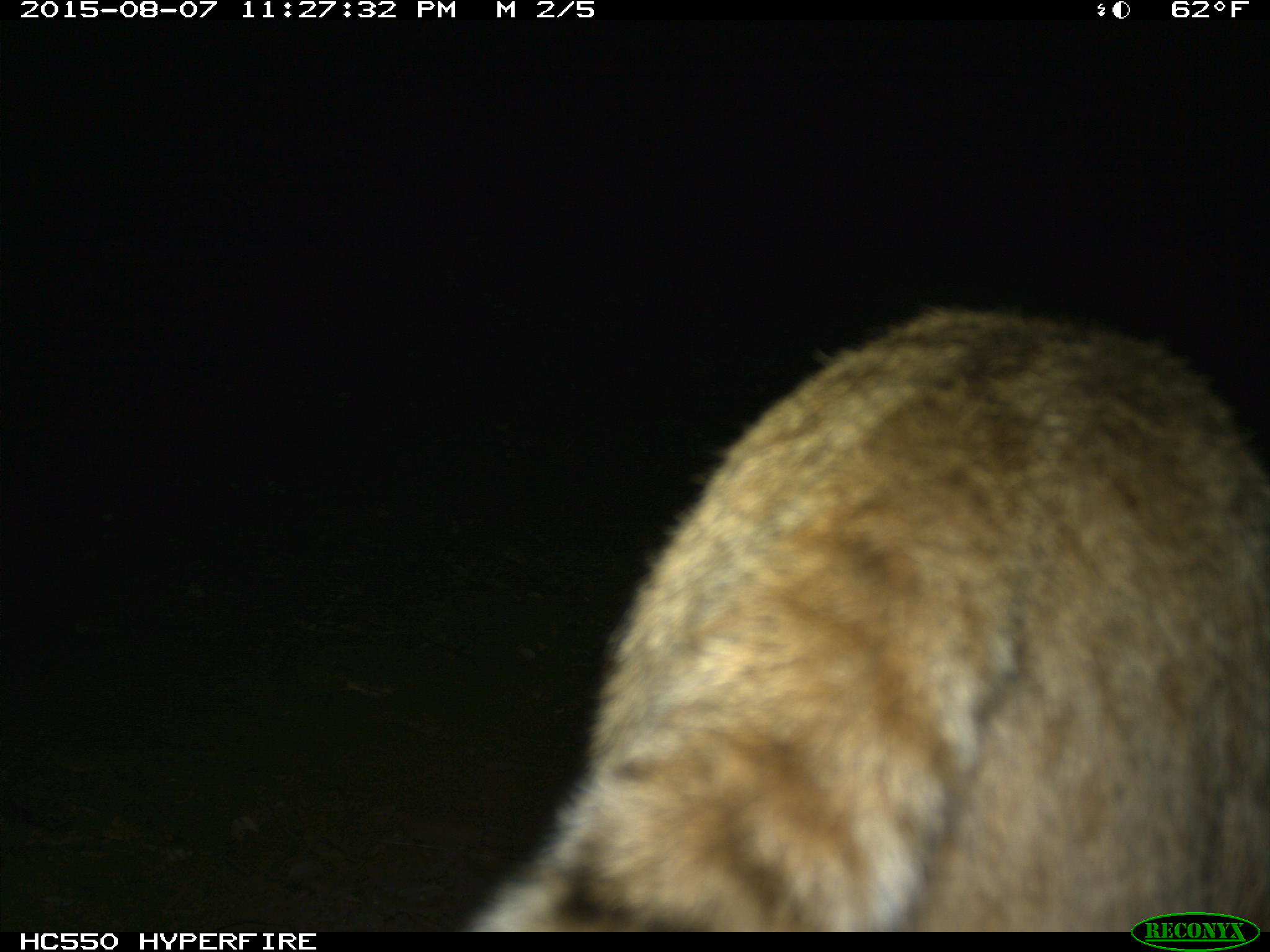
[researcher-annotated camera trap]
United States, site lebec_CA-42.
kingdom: Animalia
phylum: Chordata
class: Mammalia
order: Carnivora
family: Felidae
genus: Lynx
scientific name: Lynx rufus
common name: bobcat